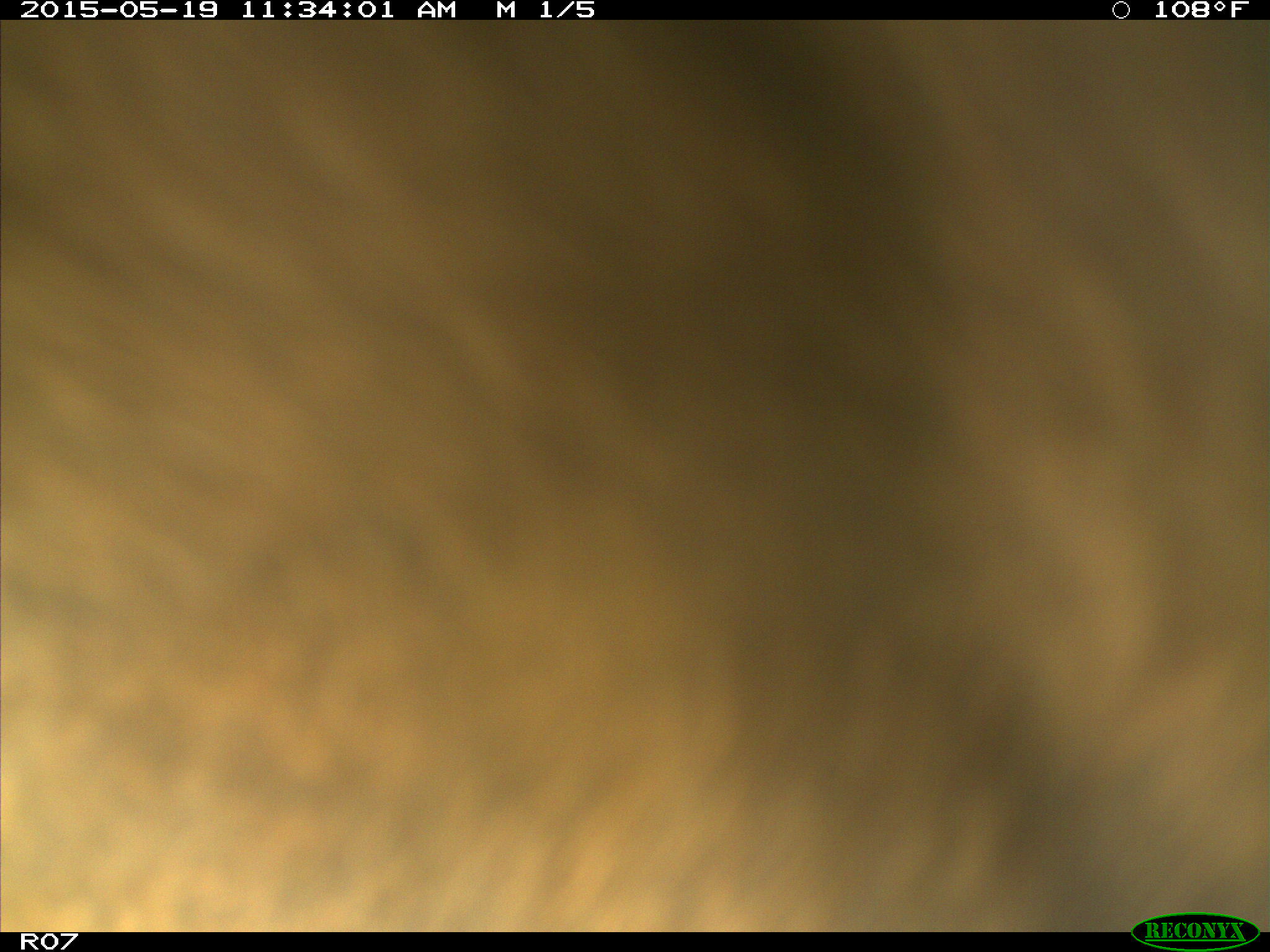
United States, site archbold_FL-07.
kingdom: Animalia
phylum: Chordata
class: Mammalia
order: Artiodactyla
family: Bovidae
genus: Bos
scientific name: Bos taurus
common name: domestic cow